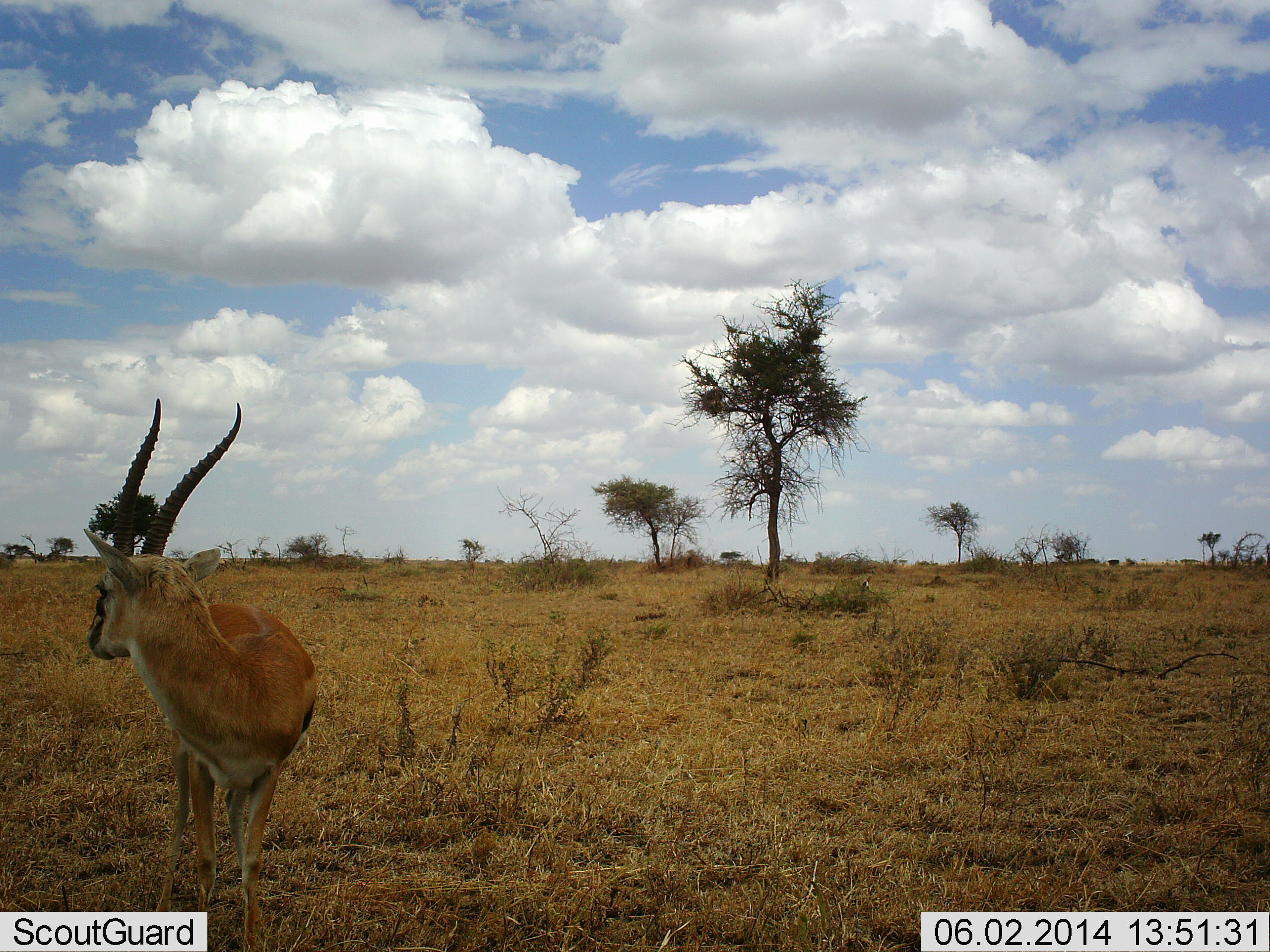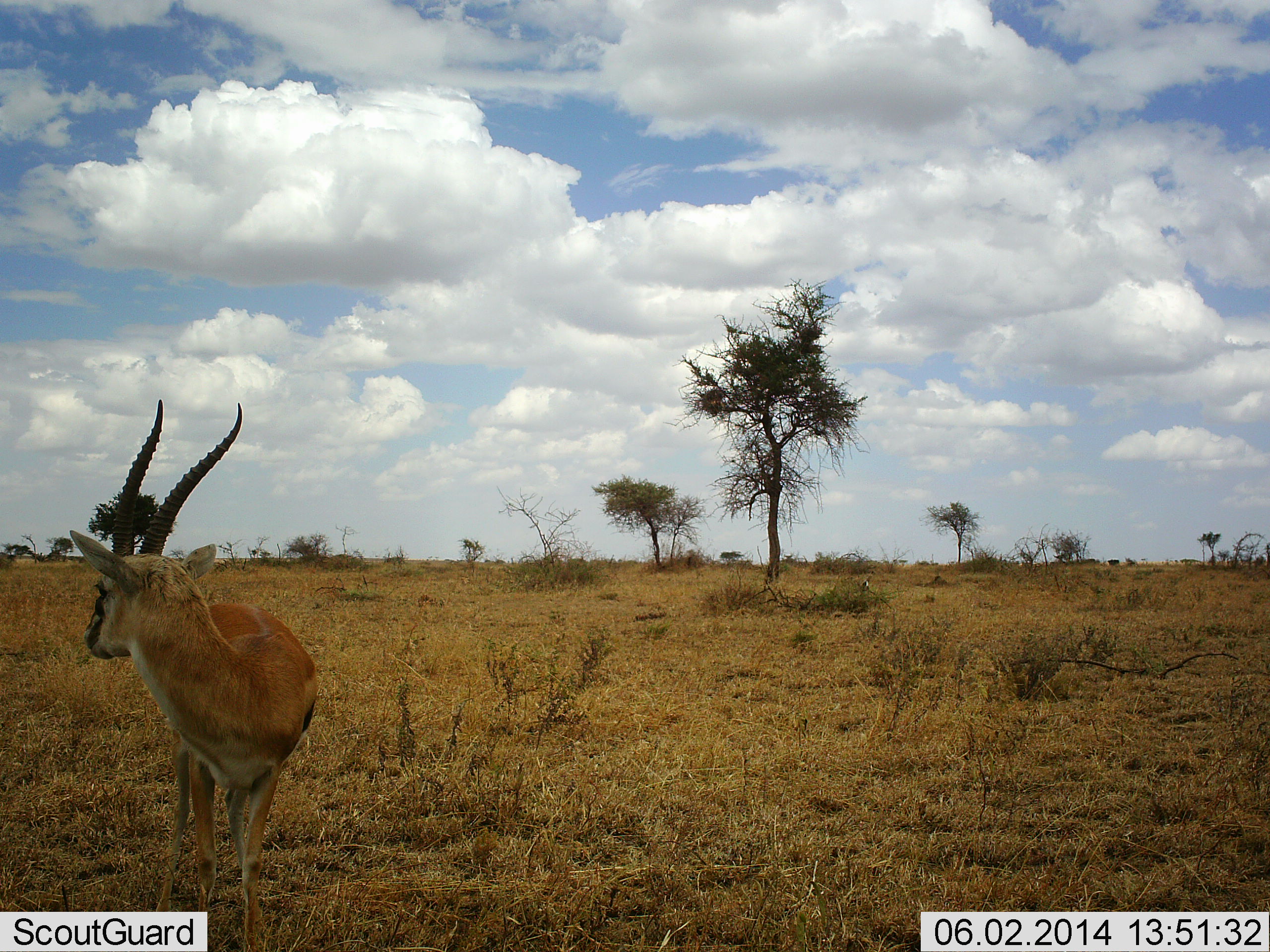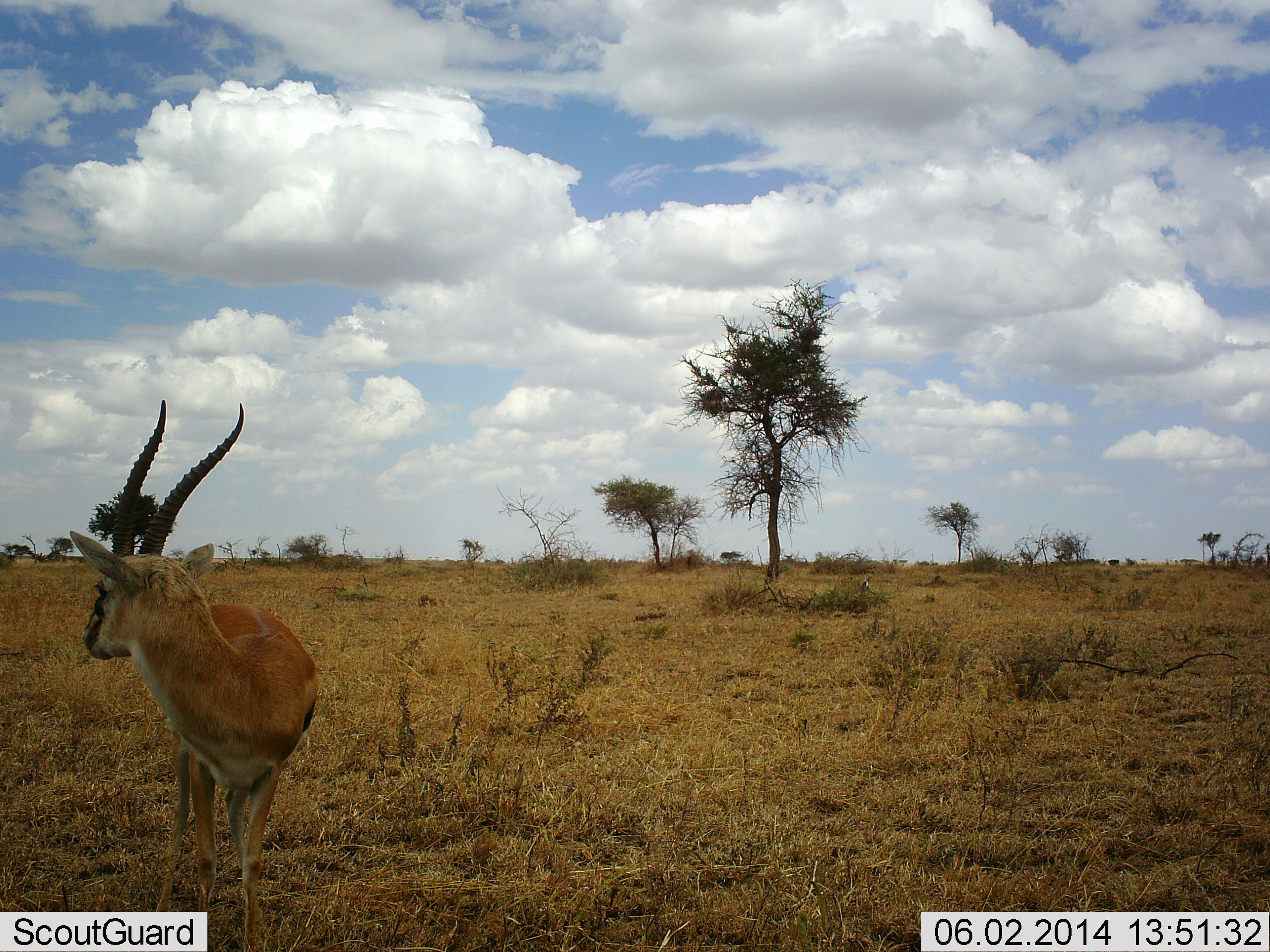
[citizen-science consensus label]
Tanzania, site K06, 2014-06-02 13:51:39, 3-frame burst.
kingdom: Animalia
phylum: Chordata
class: Mammalia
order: Artiodactyla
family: Bovidae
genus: Eudorcas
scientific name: Eudorcas thomsonii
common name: thomson's gazelle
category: gazellethomsons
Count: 1.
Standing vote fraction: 100%.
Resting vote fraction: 0%.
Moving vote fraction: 0%.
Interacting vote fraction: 0%.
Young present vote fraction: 0%.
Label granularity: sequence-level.